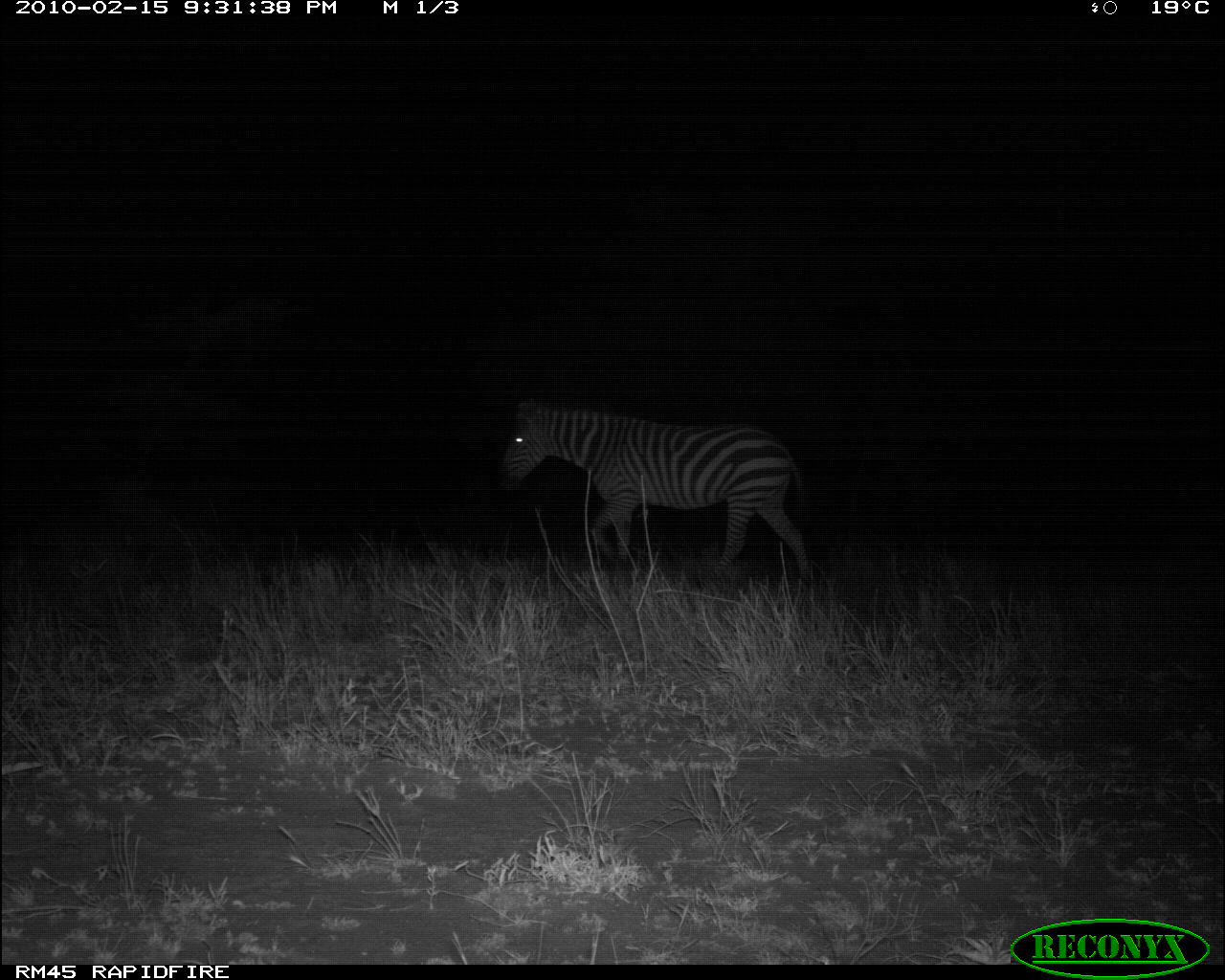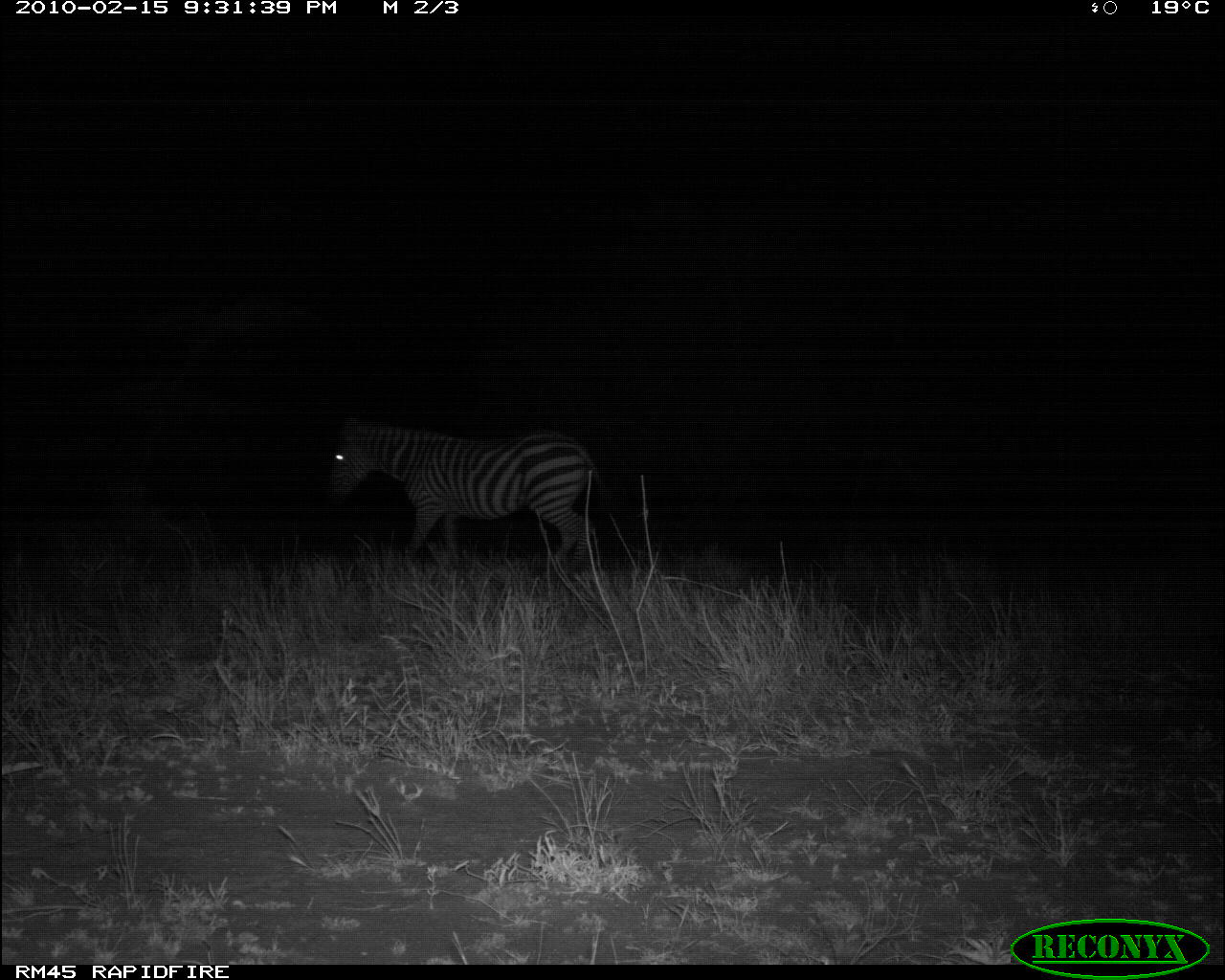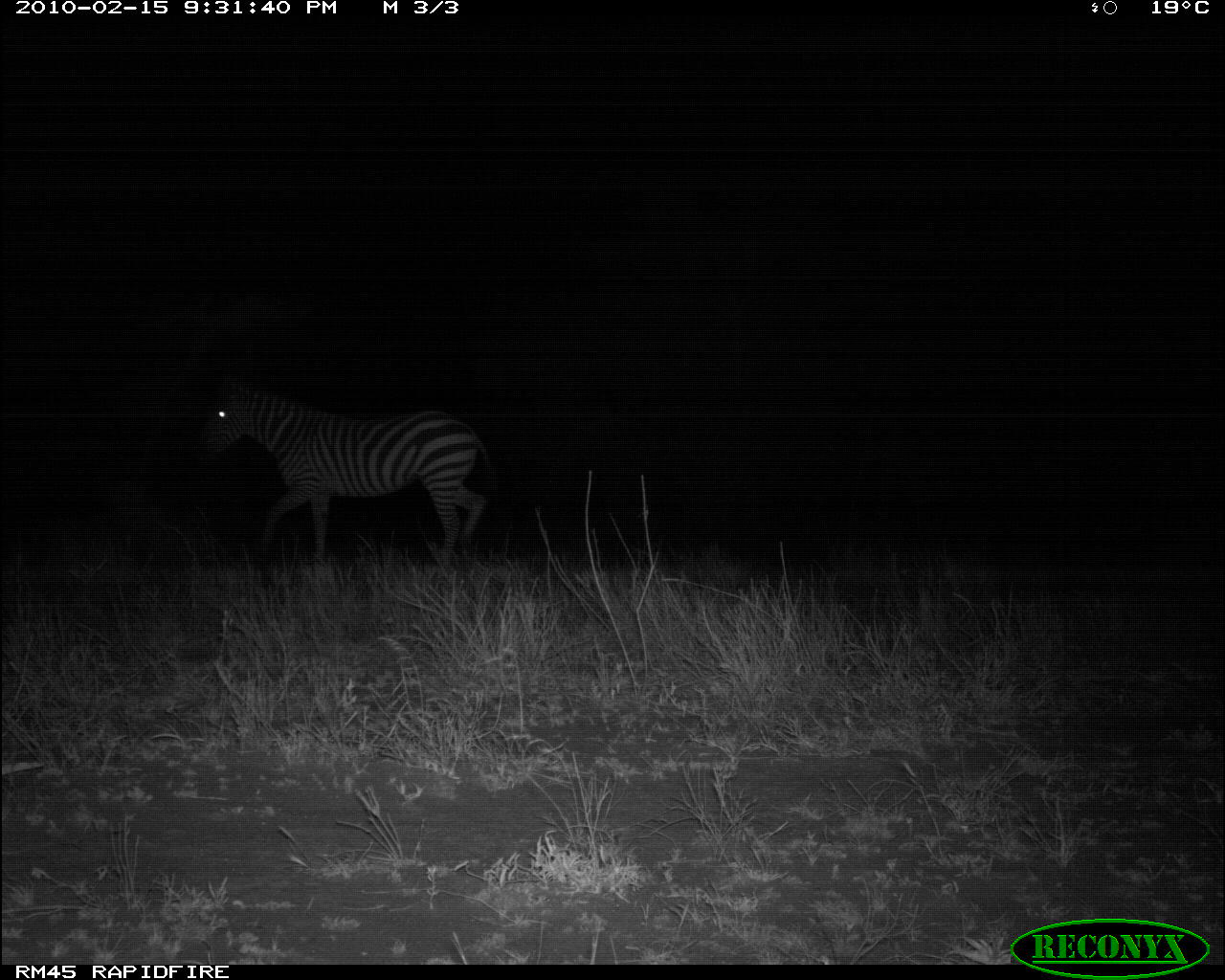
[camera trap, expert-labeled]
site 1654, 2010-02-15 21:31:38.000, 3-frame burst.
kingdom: Animalia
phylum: Chordata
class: Mammalia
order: Perissodactyla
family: Equidae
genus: Equus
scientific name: Equus quagga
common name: plains zebra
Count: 1.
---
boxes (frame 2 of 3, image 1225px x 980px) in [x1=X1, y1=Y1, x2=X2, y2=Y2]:
equus quagga: [x1=319, y1=409, x2=616, y2=575]